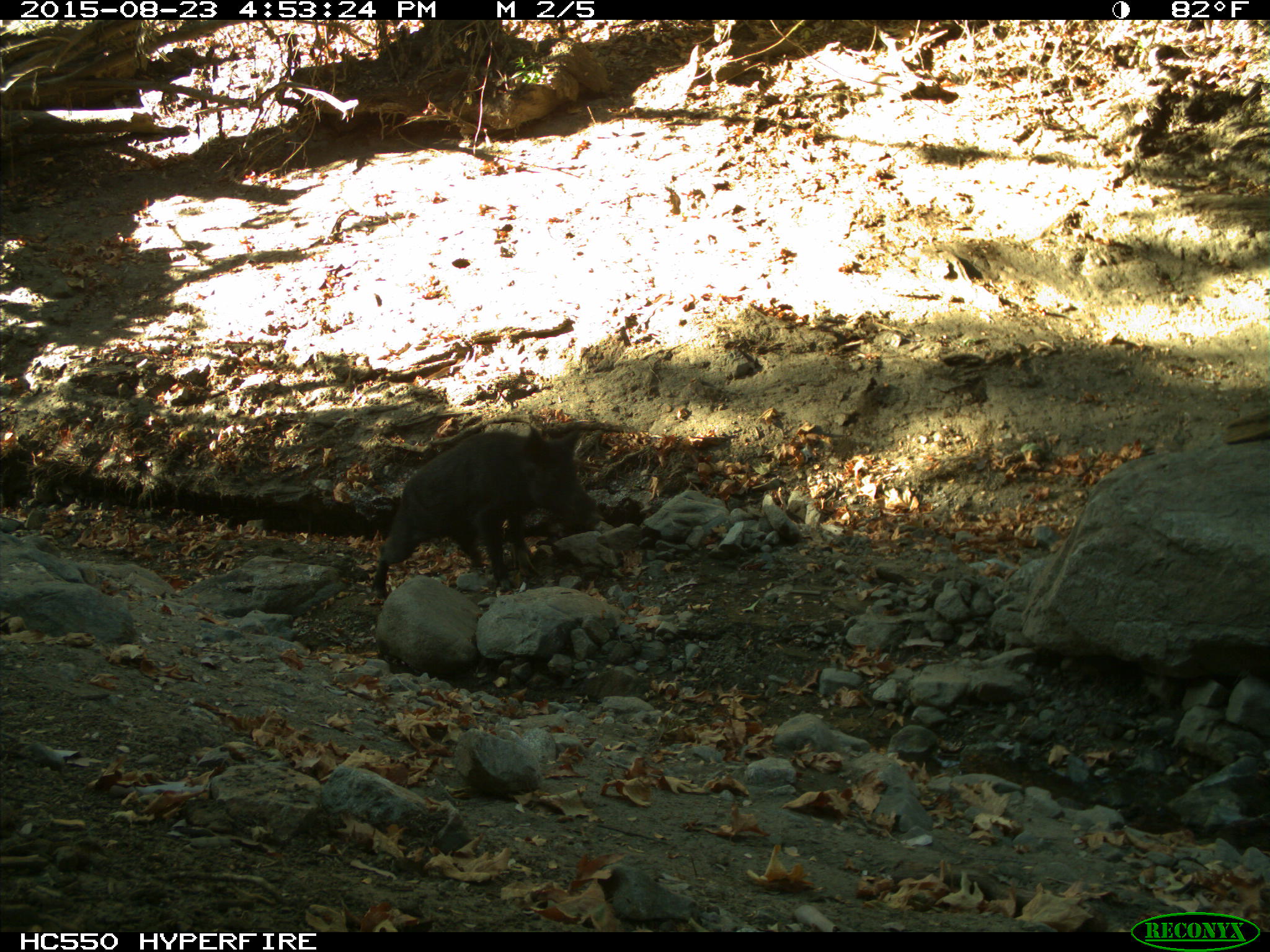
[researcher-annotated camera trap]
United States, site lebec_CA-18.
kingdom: Animalia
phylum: Chordata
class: Mammalia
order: Artiodactyla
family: Suidae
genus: Sus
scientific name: Sus scrofa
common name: wild boar